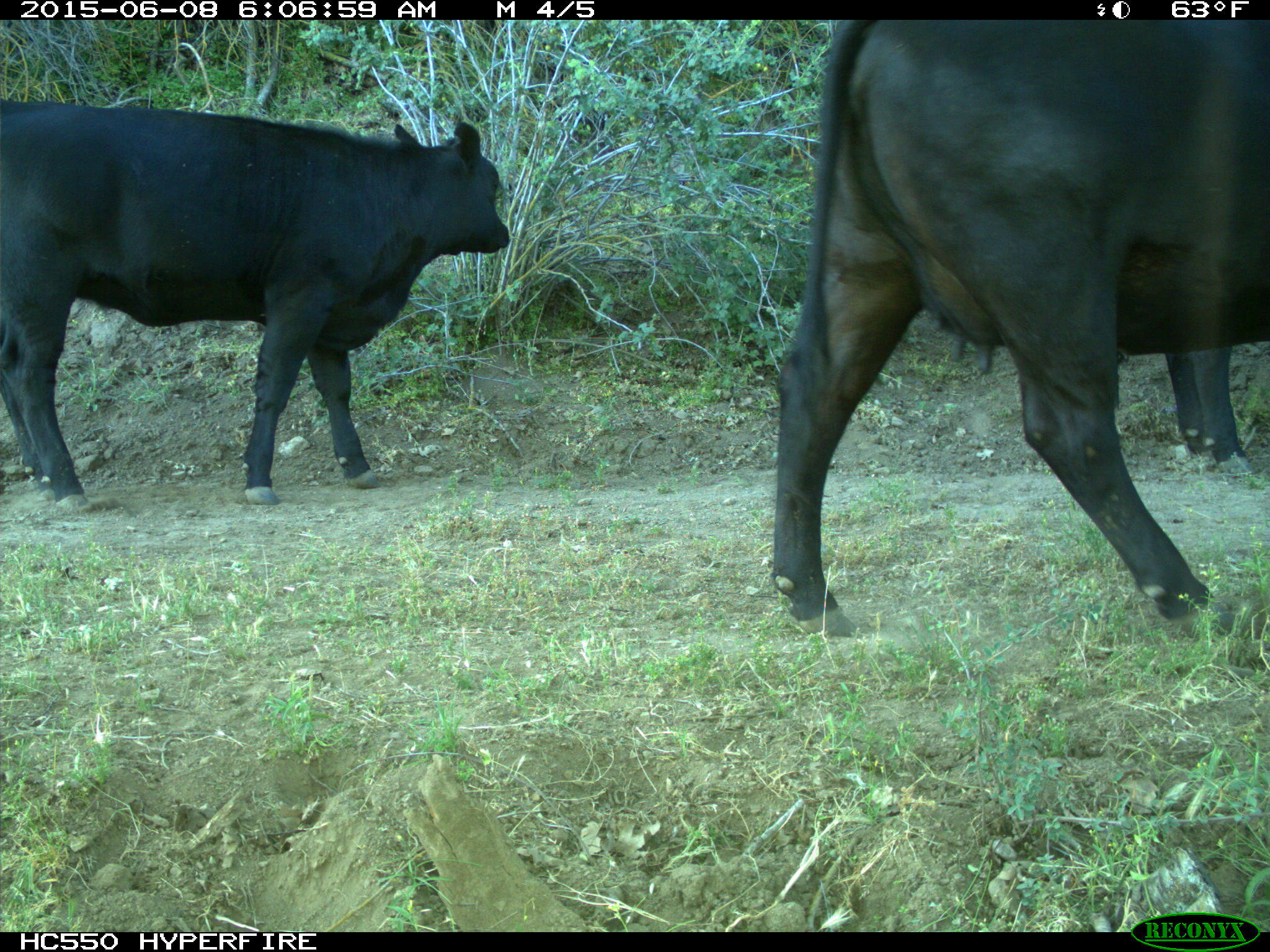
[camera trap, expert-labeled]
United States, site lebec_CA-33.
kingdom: Animalia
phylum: Chordata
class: Mammalia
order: Artiodactyla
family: Bovidae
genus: Bos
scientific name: Bos taurus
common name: domestic cow